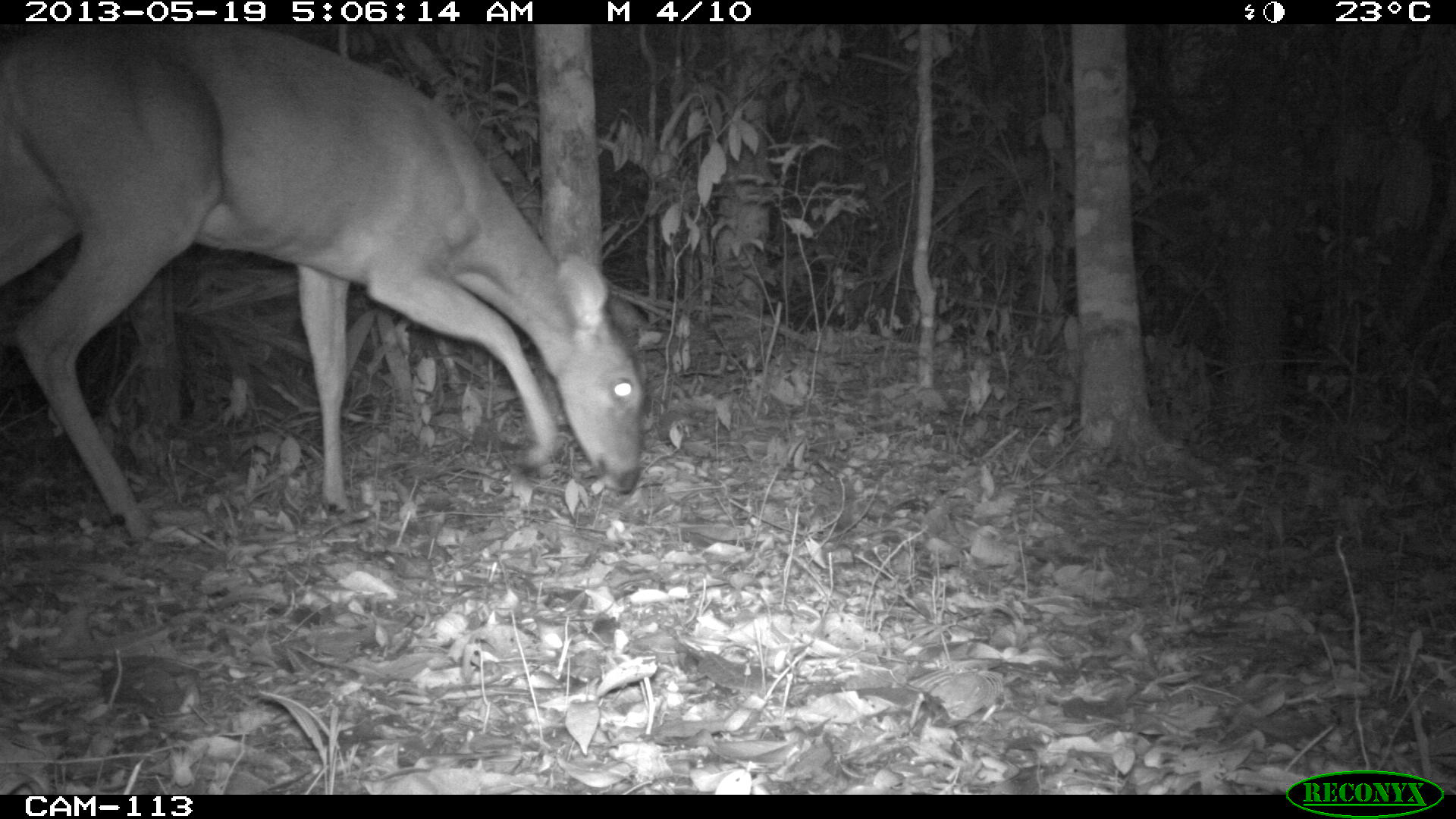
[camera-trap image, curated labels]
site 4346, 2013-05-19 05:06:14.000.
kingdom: Animalia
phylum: Chordata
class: Mammalia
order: Artiodactyla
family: Cervidae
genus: Odocoileus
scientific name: Odocoileus virginianus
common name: white-tailed deer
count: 1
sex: female